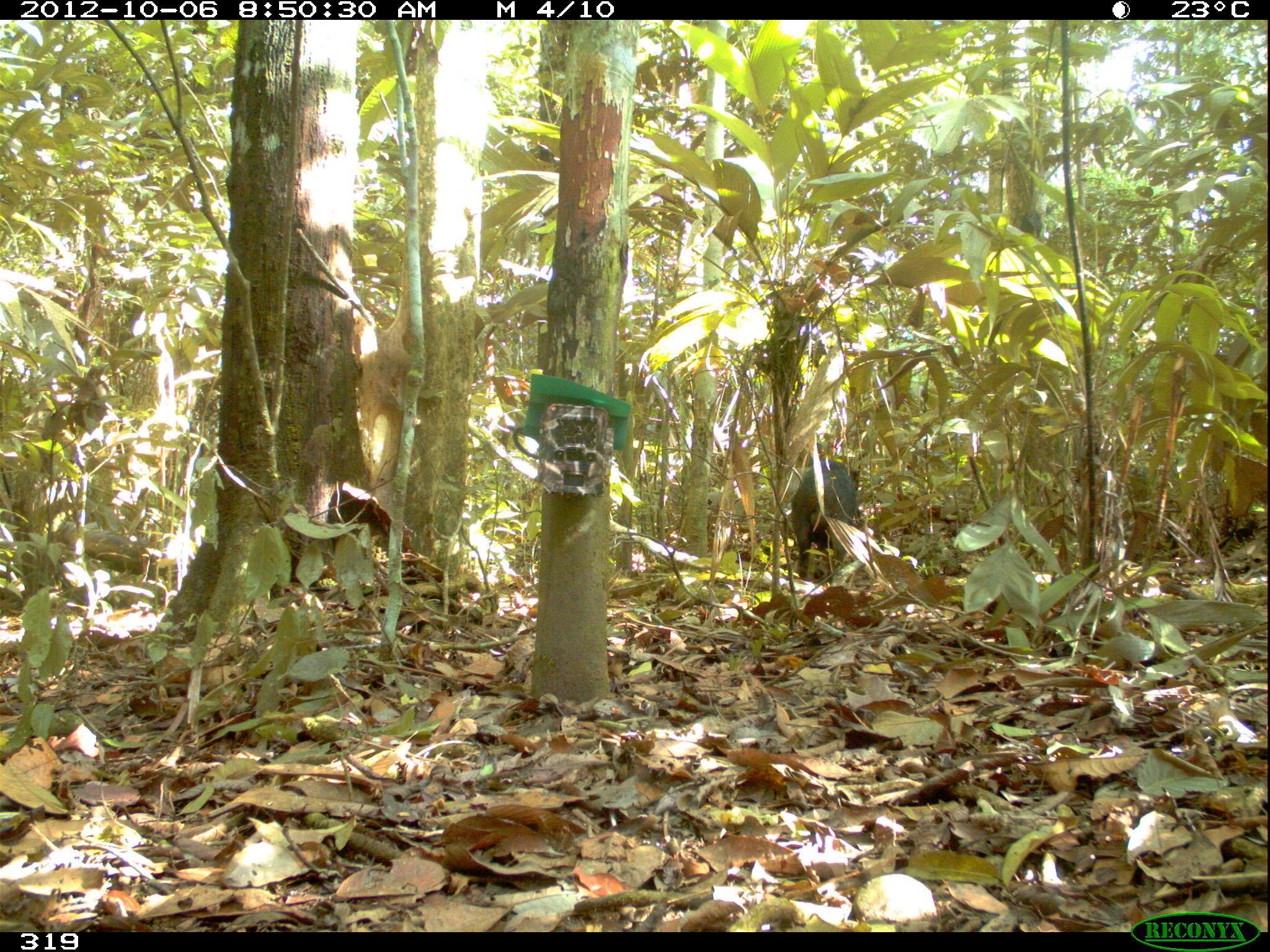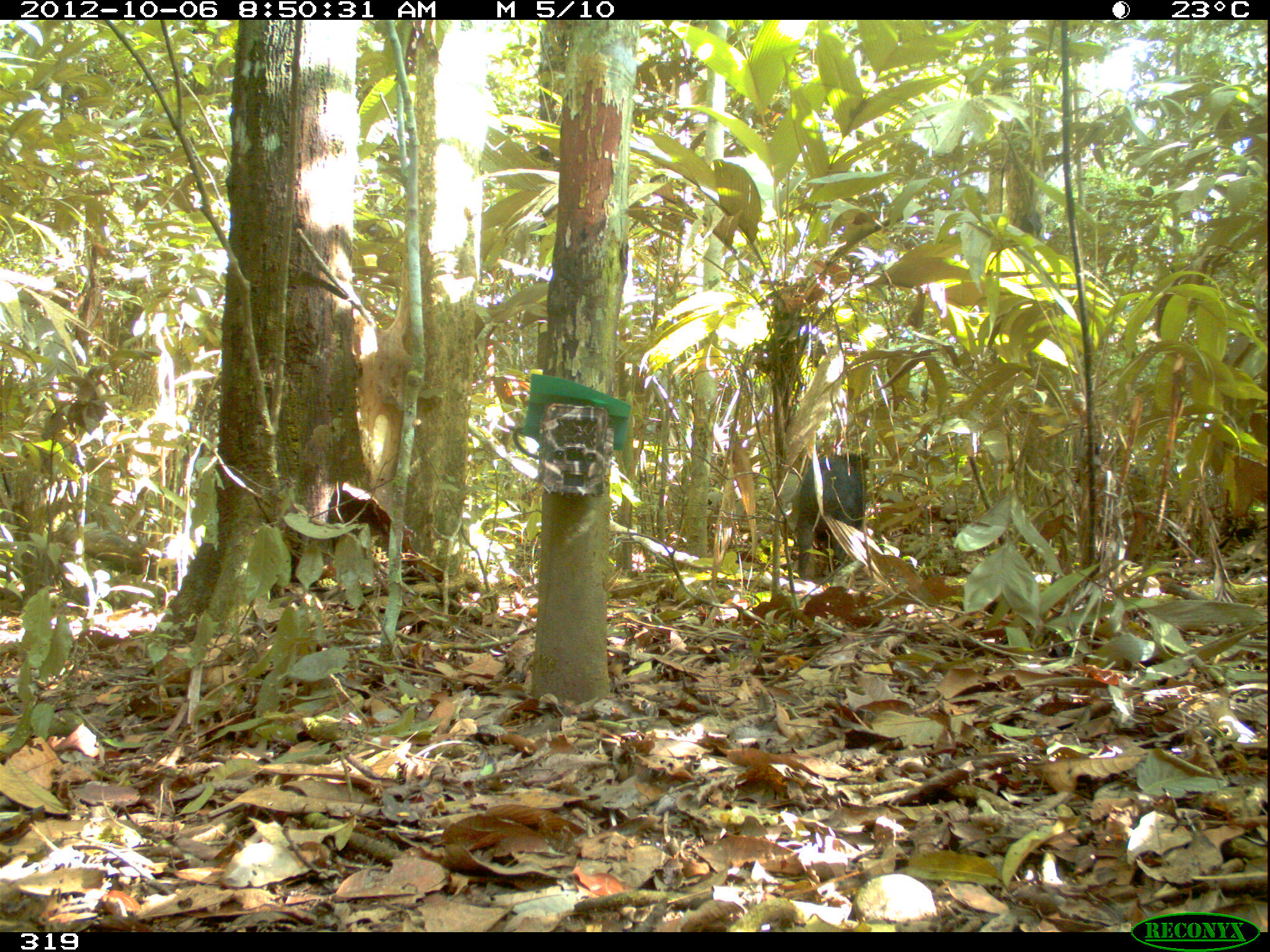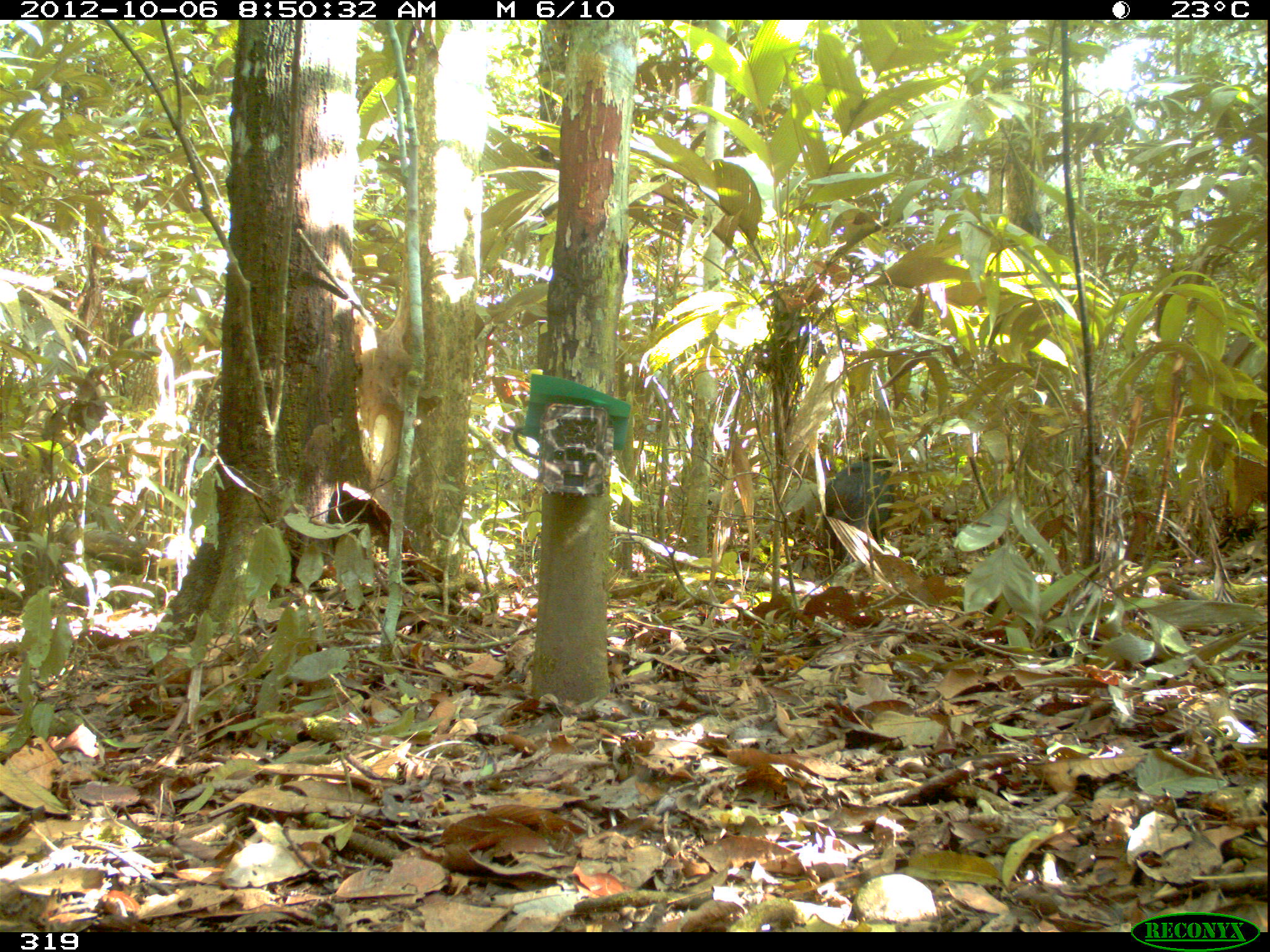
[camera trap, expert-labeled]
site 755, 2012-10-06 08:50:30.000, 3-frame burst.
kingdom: Animalia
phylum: Chordata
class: Mammalia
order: Artiodactyla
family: Tayassuidae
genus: Tayassu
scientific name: Tayassu pecari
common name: white-lipped peccary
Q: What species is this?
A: Tayassu pecari (white-lipped peccary).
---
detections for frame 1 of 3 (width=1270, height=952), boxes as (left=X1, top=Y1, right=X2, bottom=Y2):
tayassu pecari: (left=791, top=458, right=861, bottom=580)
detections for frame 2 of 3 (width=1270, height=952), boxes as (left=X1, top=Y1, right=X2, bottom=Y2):
tayassu pecari: (left=796, top=449, right=868, bottom=581)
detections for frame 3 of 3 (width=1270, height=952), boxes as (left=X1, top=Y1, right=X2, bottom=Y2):
tayassu pecari: (left=822, top=448, right=898, bottom=578); (left=1214, top=505, right=1257, bottom=563)